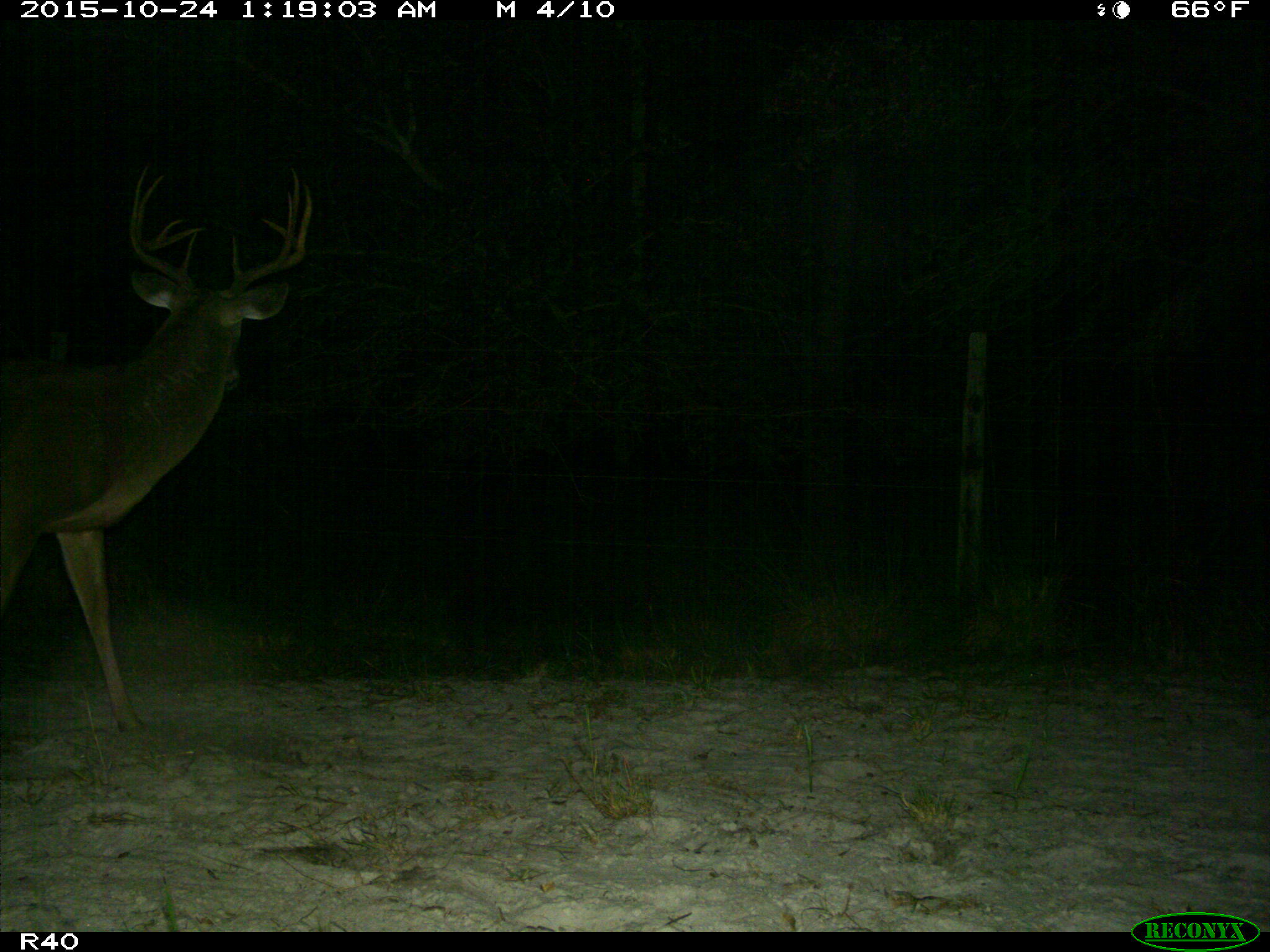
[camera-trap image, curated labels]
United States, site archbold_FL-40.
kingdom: Animalia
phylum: Chordata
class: Mammalia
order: Artiodactyla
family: Cervidae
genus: Odocoileus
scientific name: Odocoileus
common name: deer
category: unidentified deer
Unidentified deer (deer) (Odocoileus).